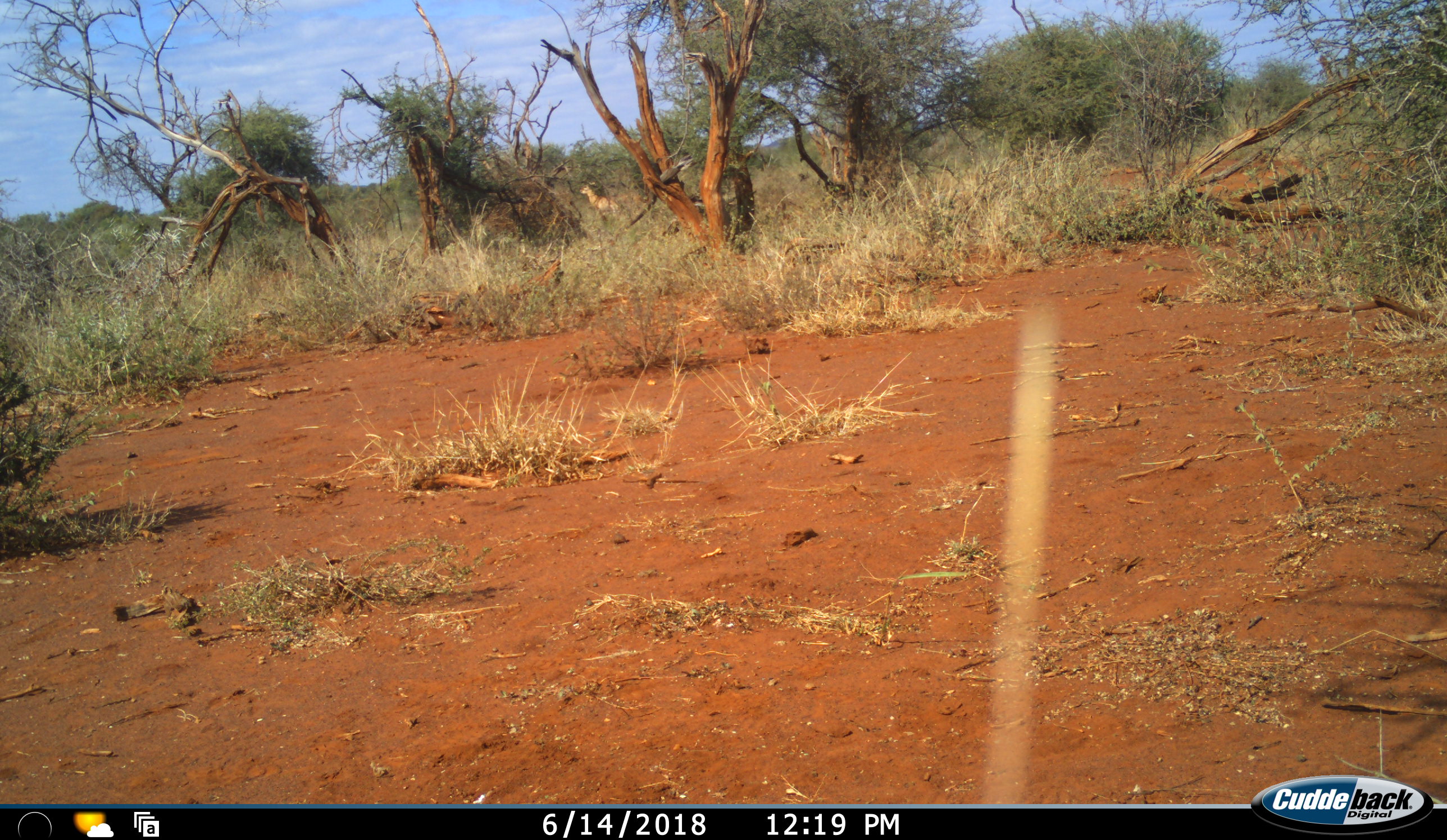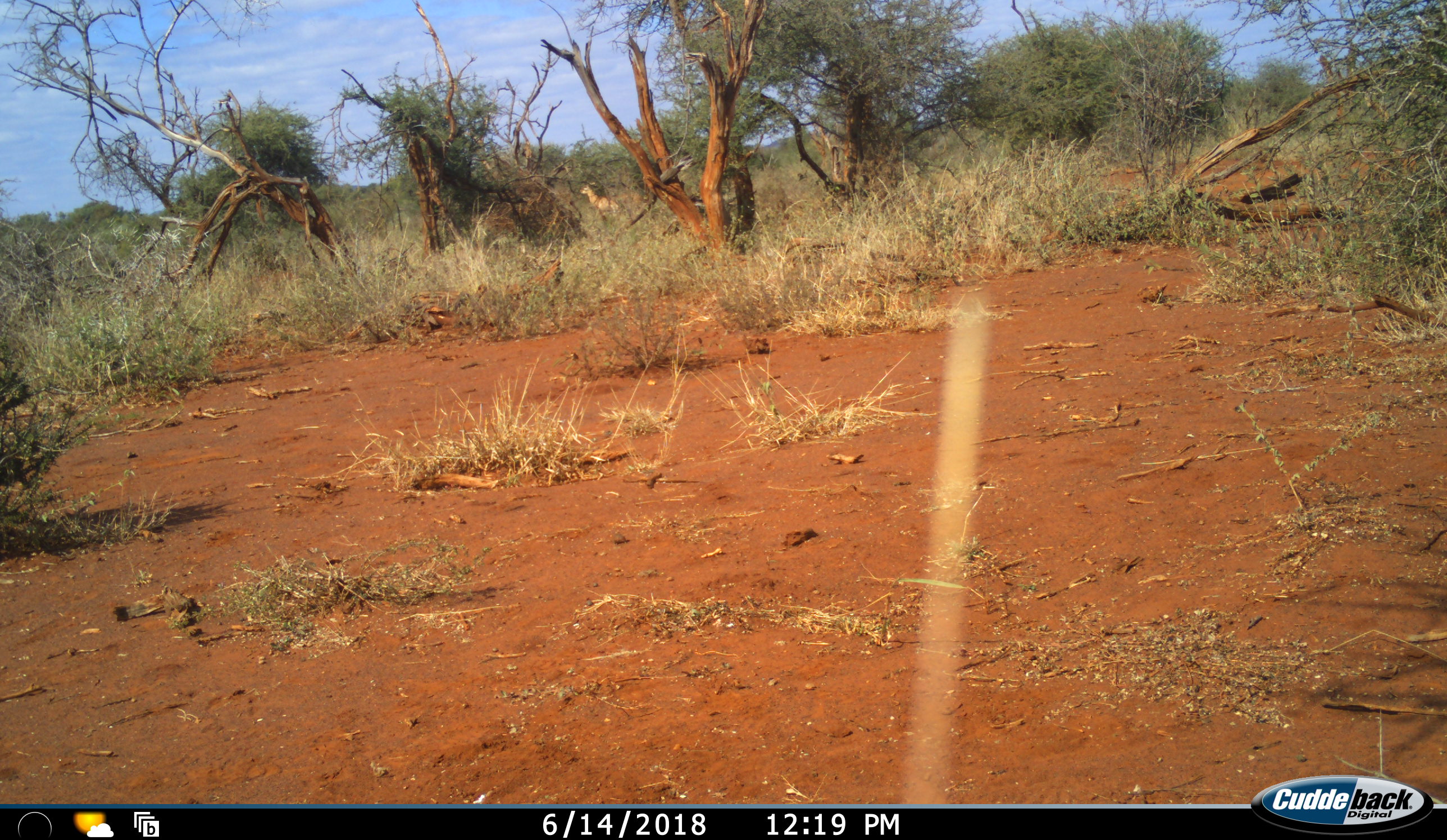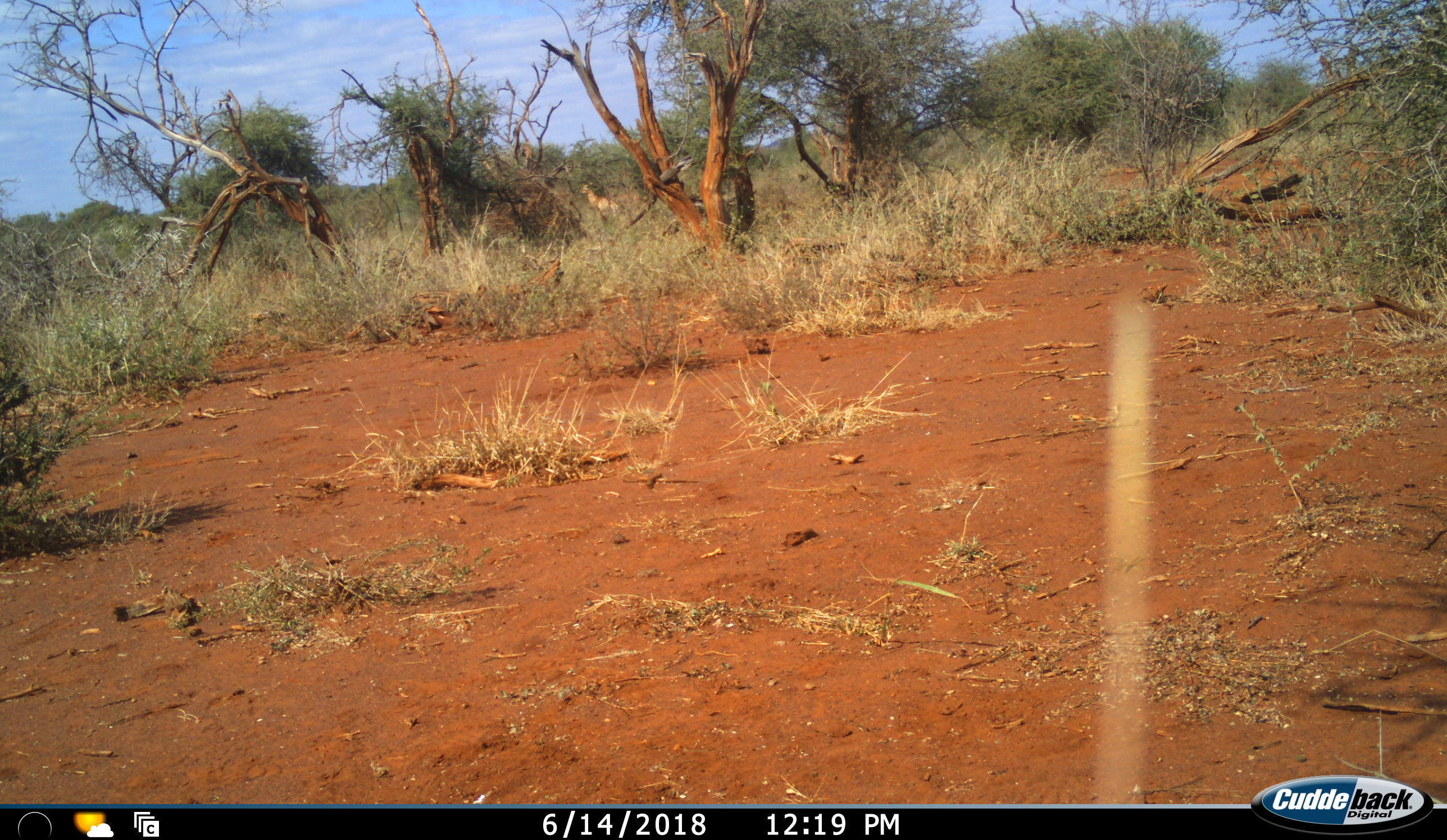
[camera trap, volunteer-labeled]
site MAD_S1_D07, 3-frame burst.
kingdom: Animalia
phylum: Chordata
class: Mammalia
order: Artiodactyla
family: Bovidae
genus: Aepyceros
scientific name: Aepyceros melampus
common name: impala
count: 1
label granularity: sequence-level